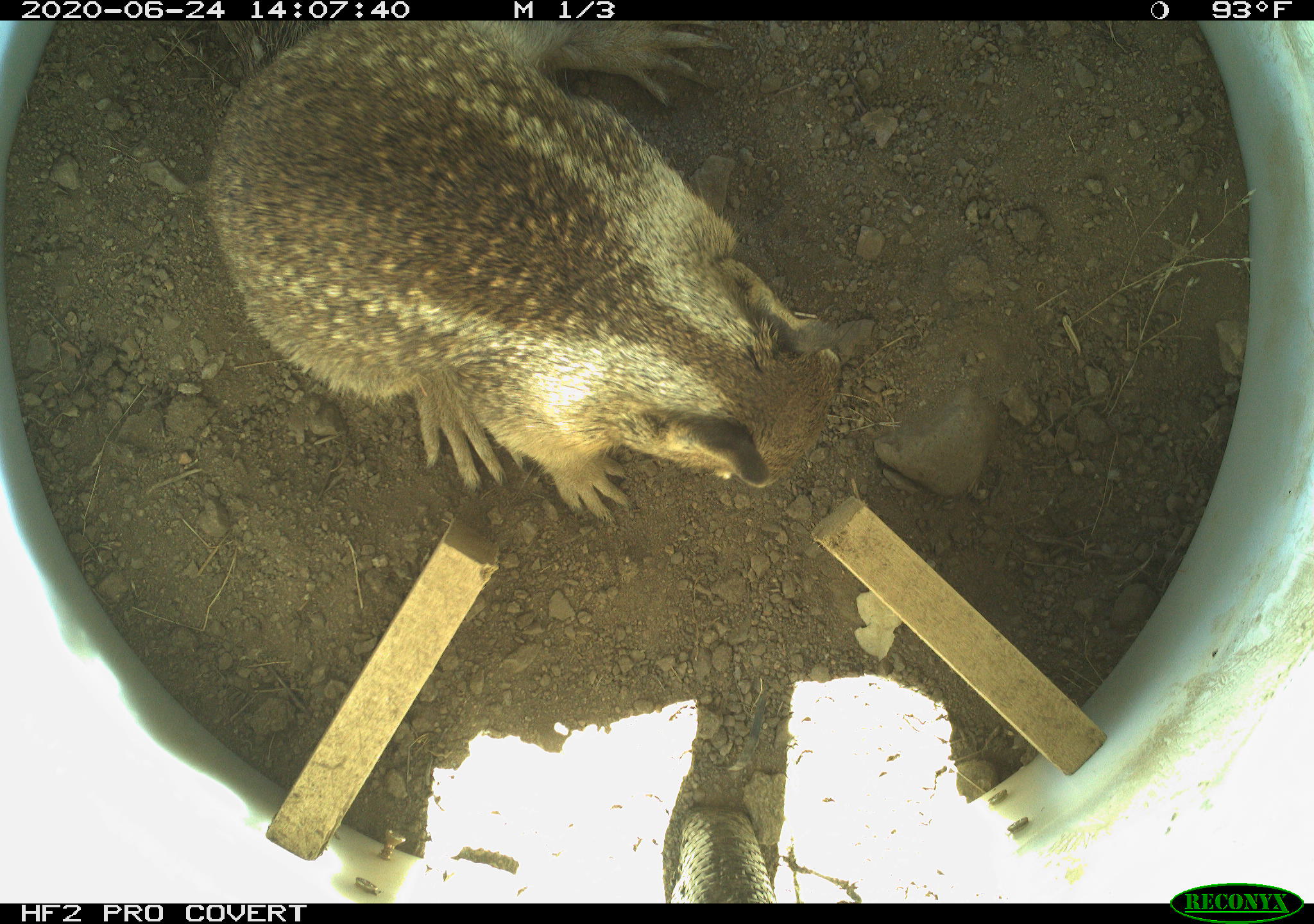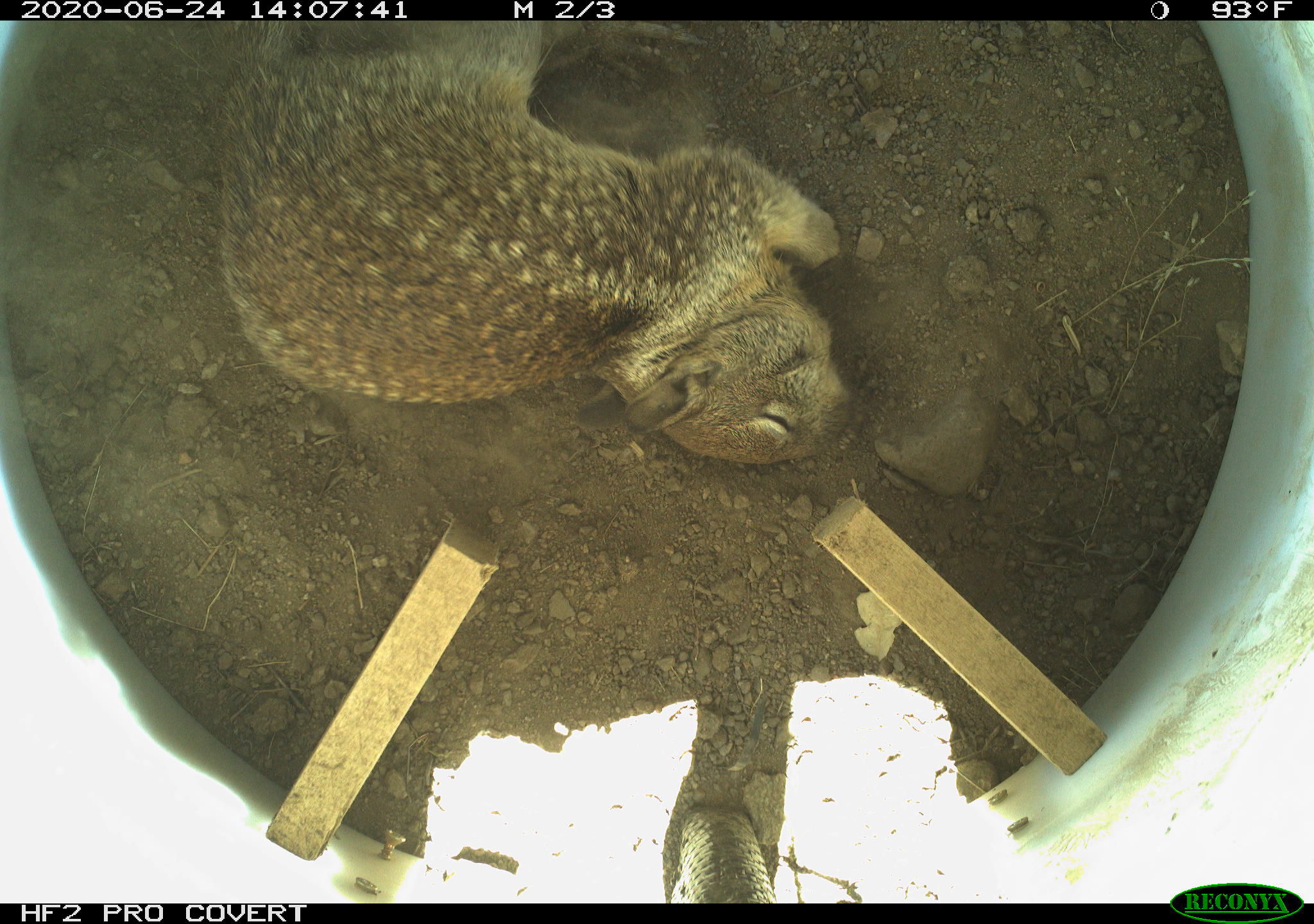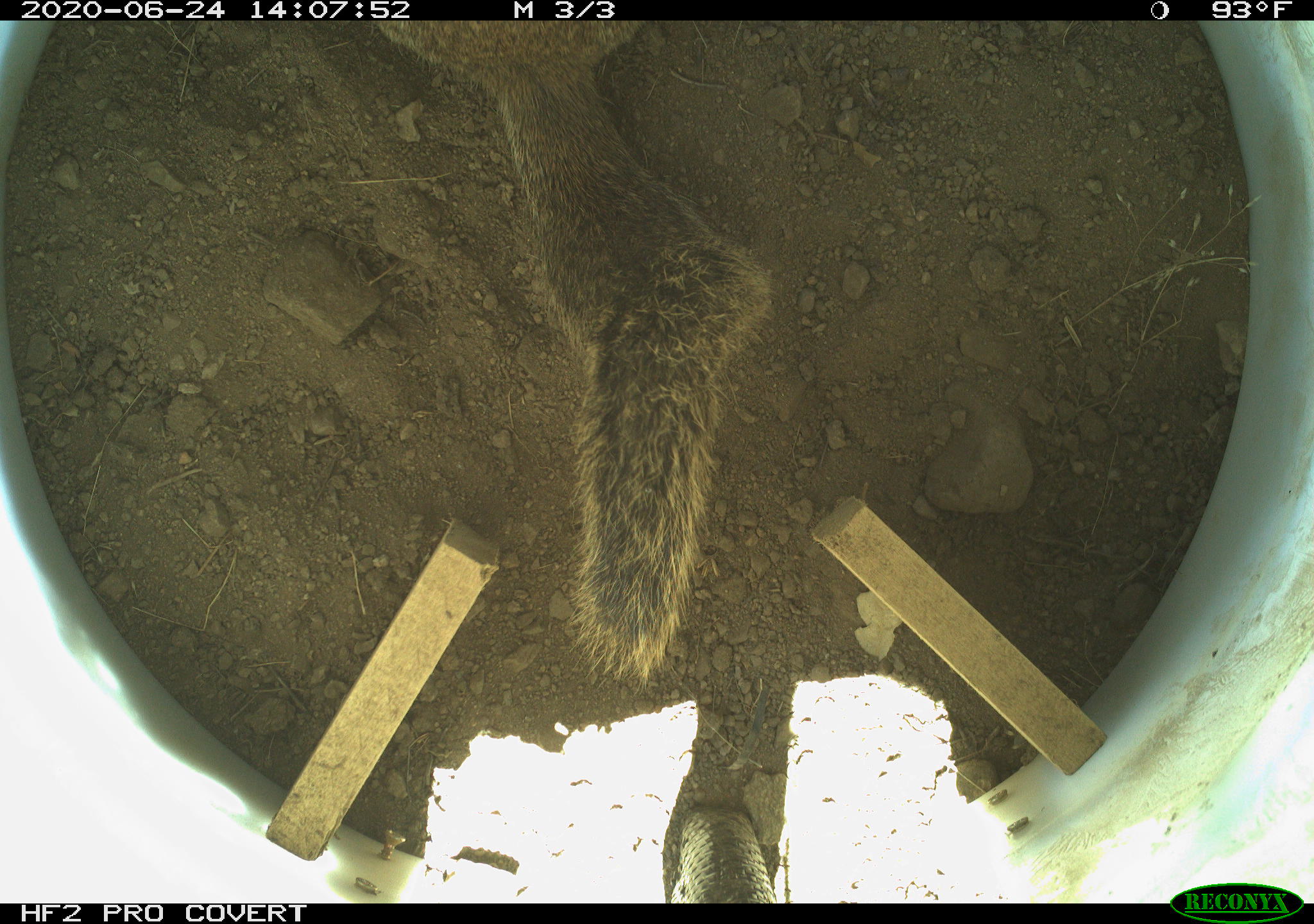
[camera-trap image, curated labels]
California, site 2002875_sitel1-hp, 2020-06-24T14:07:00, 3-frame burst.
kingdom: Animalia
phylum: Chordata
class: Mammalia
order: Rodentia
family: Sciuridae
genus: Otospermophilus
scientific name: Otospermophilus beecheyi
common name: california ground squirrel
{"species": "california ground squirrel (Otospermophilus beecheyi)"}